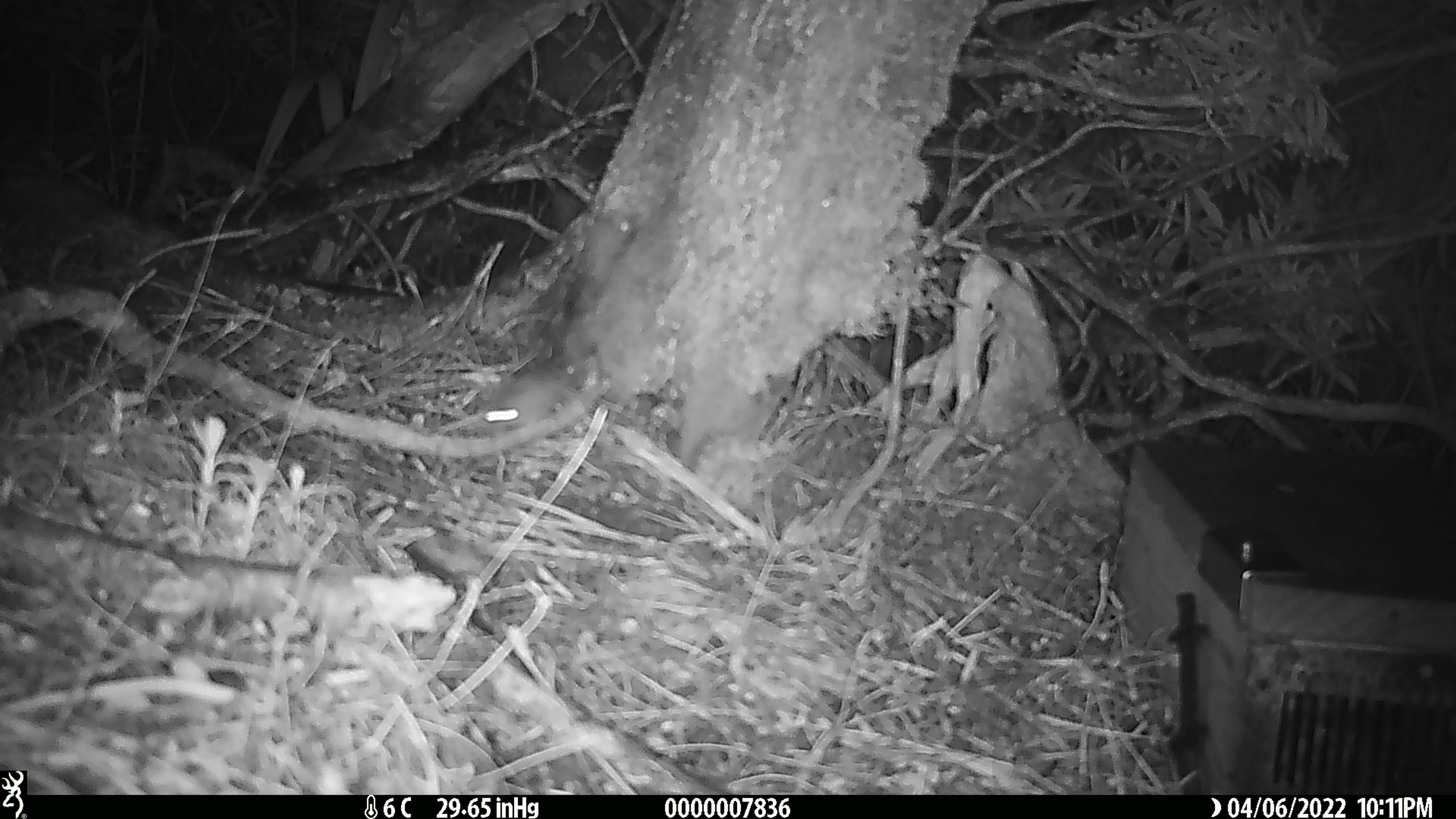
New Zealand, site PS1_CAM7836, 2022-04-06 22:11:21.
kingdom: Animalia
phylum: Chordata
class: Mammalia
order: Rodentia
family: Muridae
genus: Mus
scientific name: Mus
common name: mouse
Mouse (Mus).